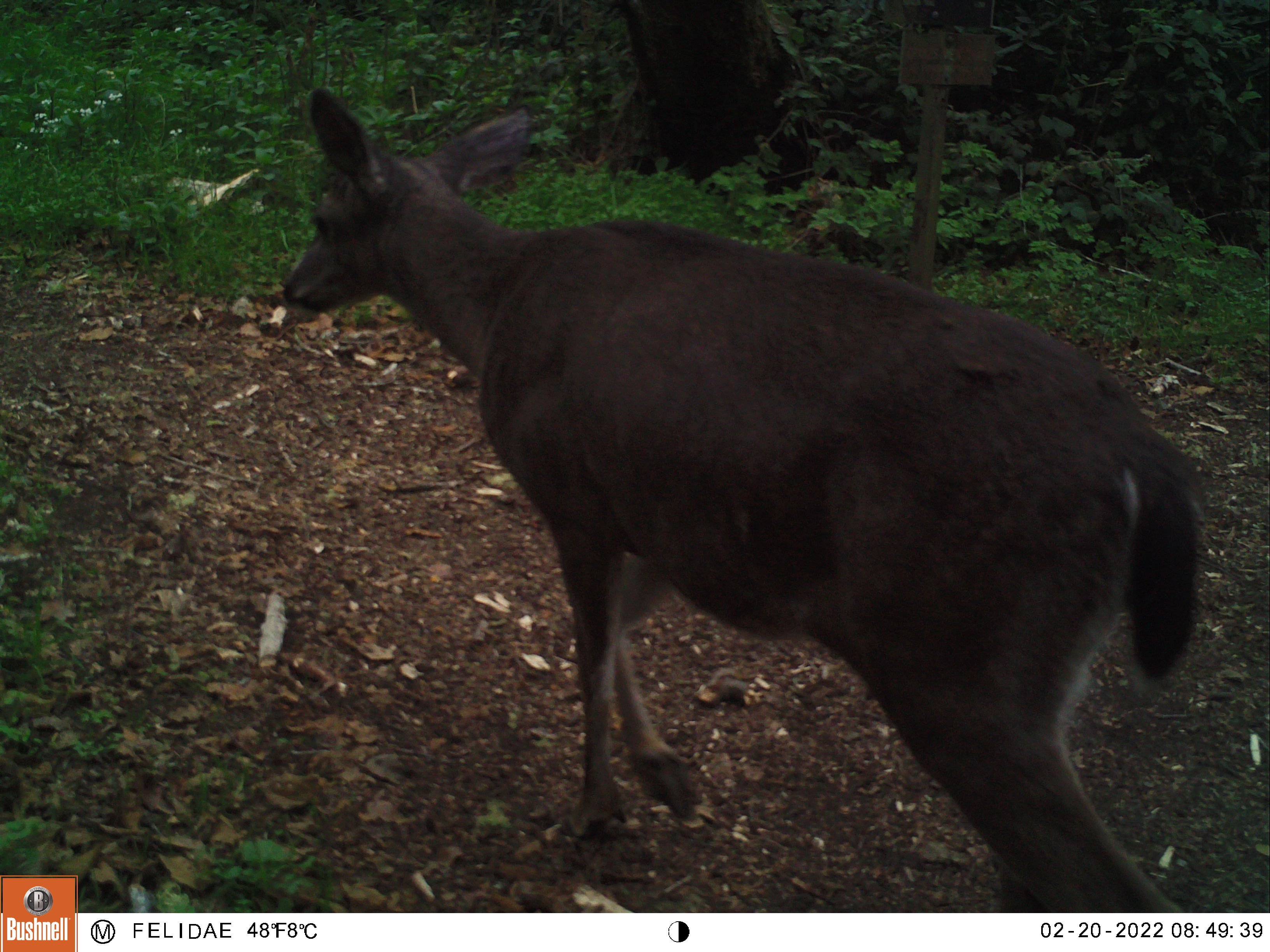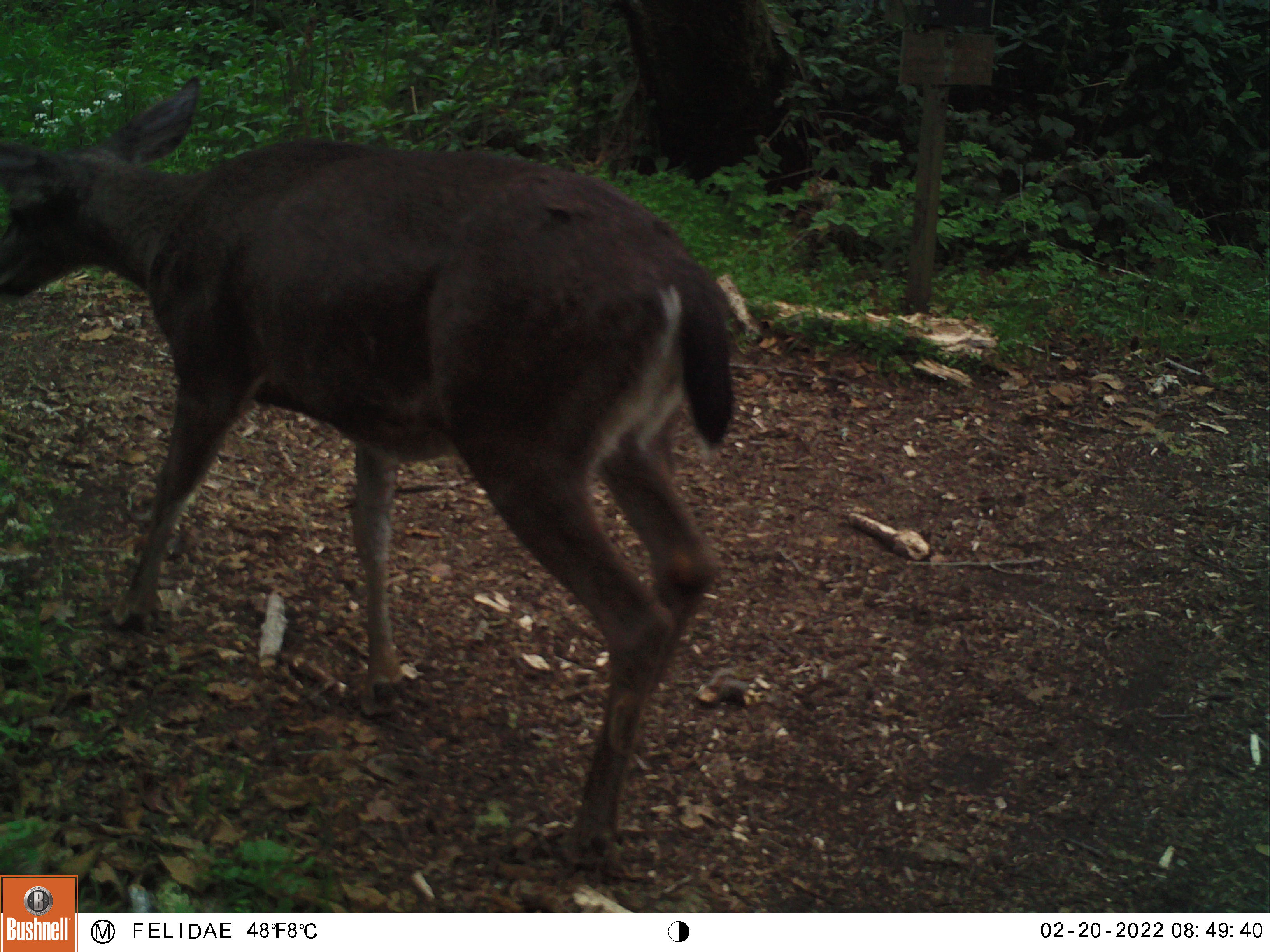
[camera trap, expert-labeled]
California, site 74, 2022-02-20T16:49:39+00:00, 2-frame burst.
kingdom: Animalia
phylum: Chordata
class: Mammalia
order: Artiodactyla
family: Cervidae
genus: Odocoileus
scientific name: Odocoileus hemionus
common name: mule deer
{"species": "mule deer (Odocoileus hemionus)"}